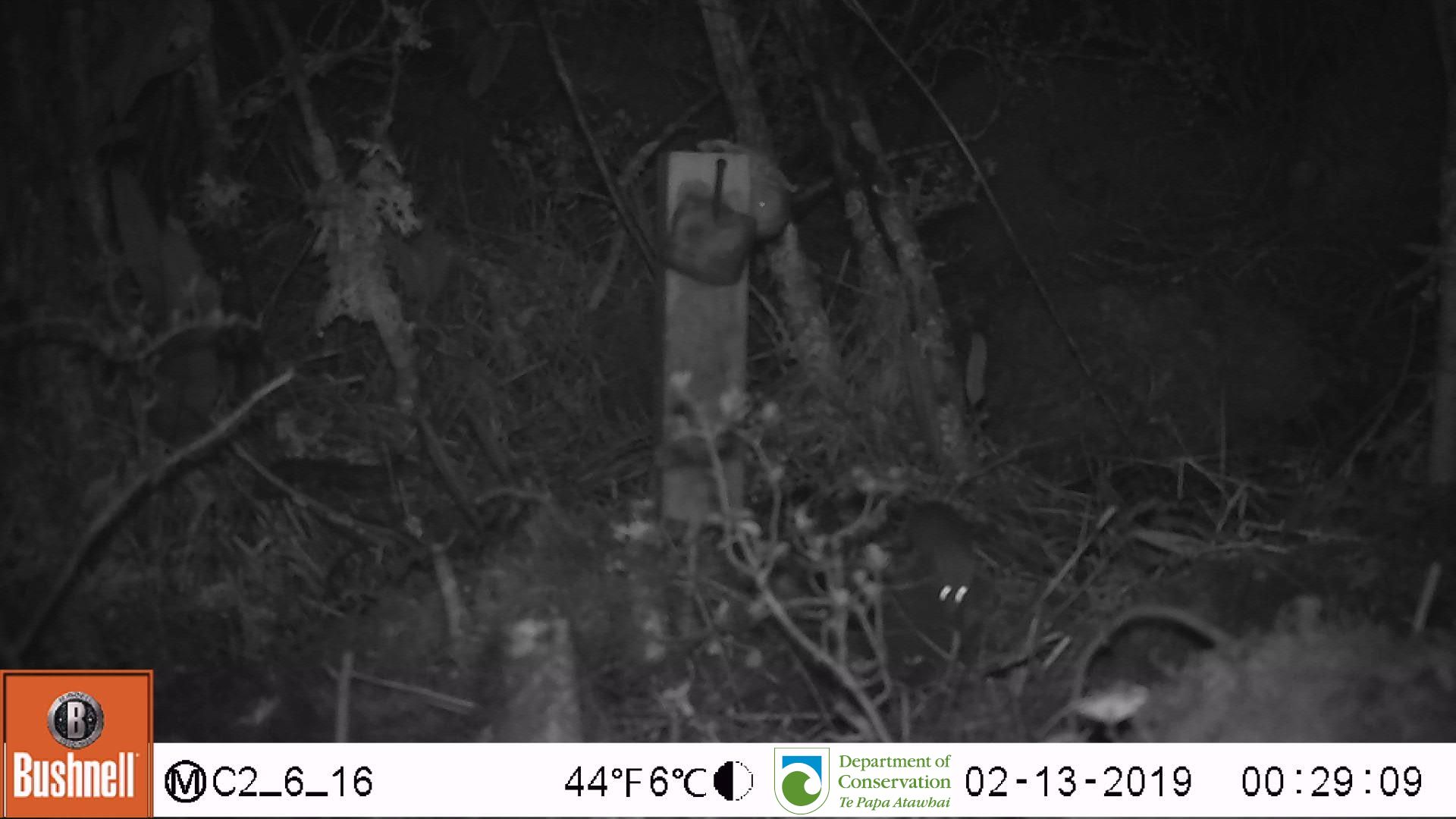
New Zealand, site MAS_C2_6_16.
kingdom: Animalia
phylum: Chordata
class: Mammalia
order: Rodentia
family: Muridae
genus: Mus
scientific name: Mus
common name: mouse